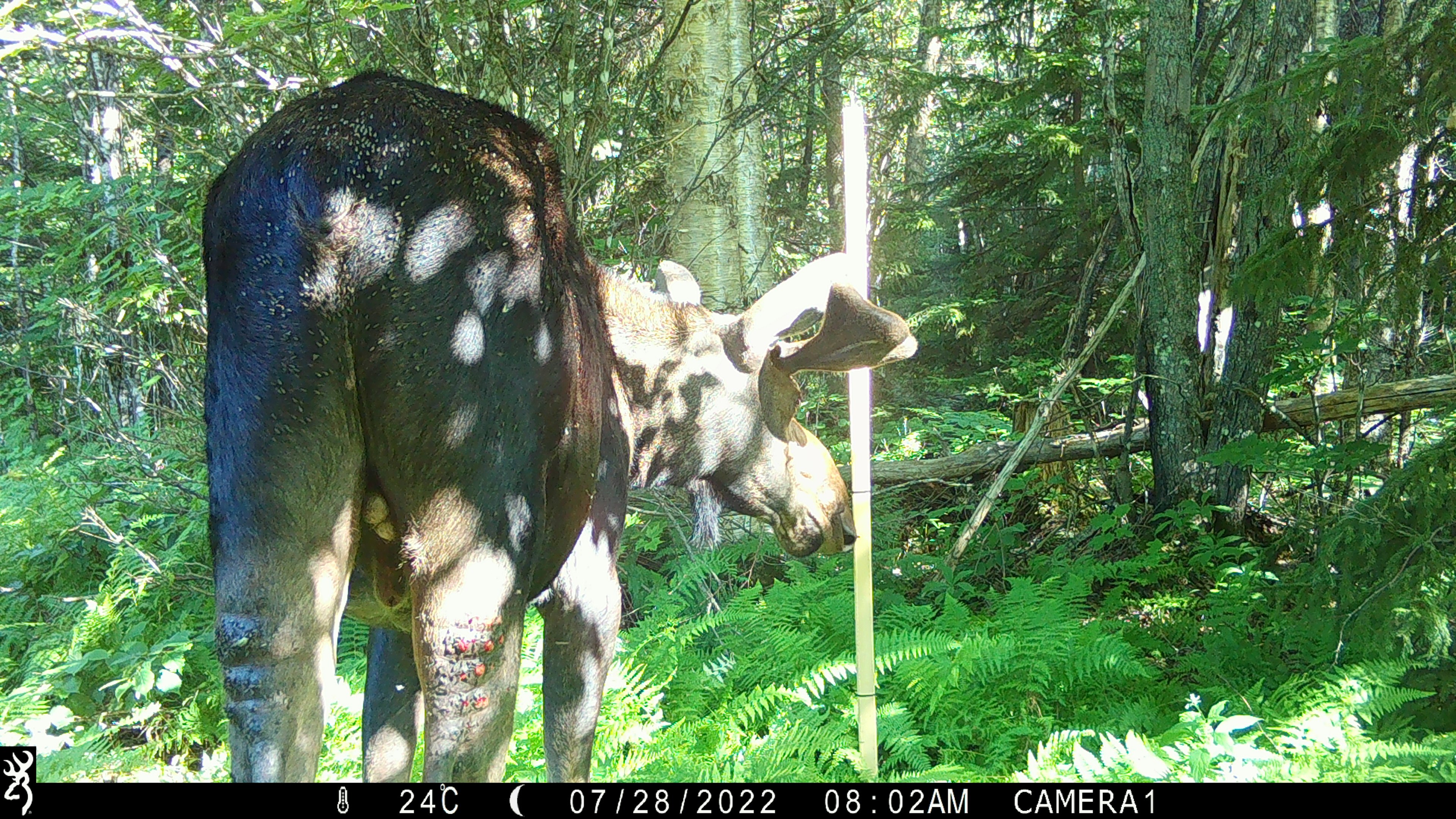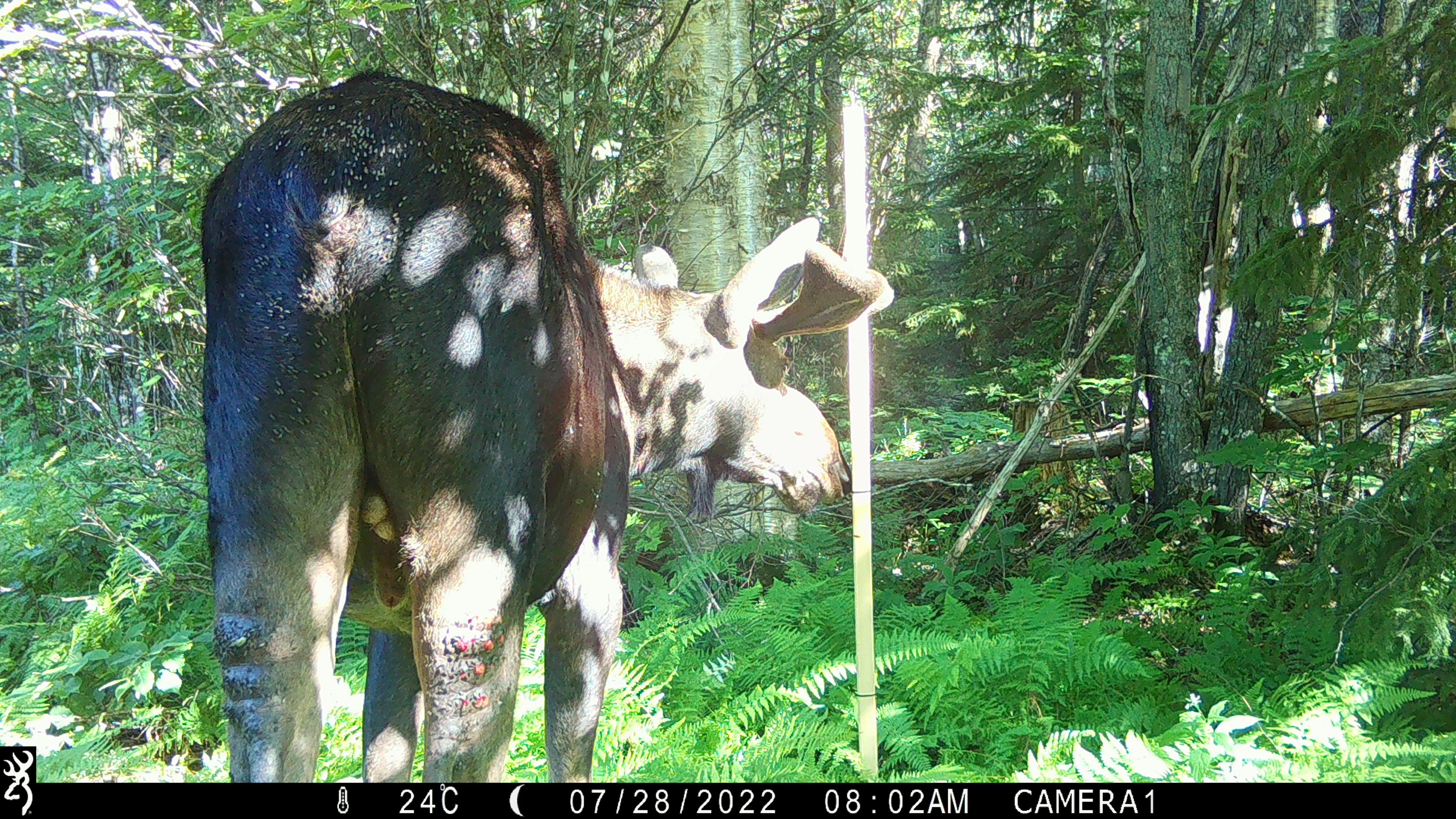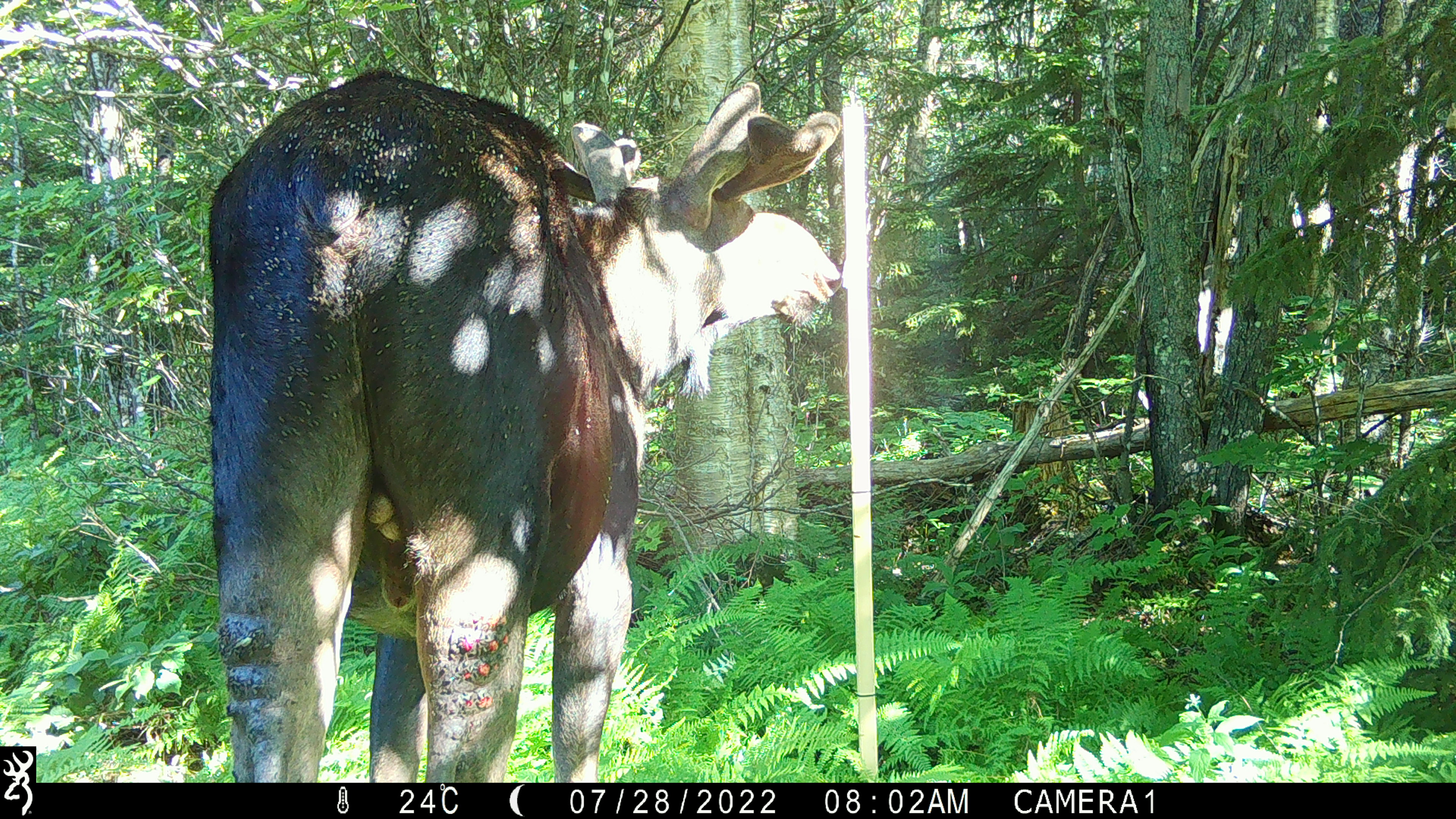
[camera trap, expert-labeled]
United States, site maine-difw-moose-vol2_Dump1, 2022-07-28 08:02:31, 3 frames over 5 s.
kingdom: Animalia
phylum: Chordata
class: Mammalia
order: Artiodactyla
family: Cervidae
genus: Alces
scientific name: Alces alces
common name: moose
Moose (Alces alces).